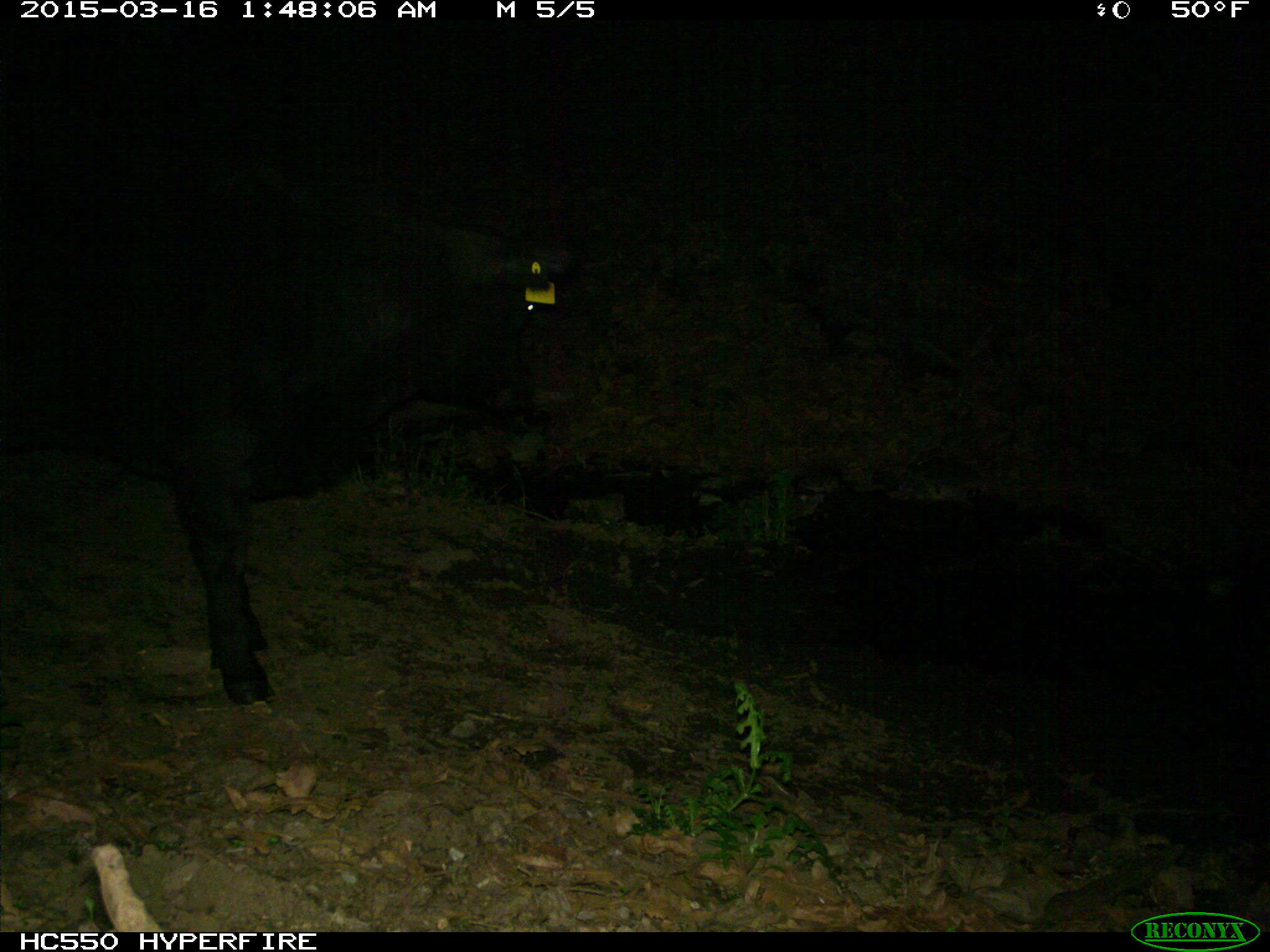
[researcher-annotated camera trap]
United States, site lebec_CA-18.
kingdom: Animalia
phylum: Chordata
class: Mammalia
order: Artiodactyla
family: Bovidae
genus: Bos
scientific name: Bos taurus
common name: domestic cow